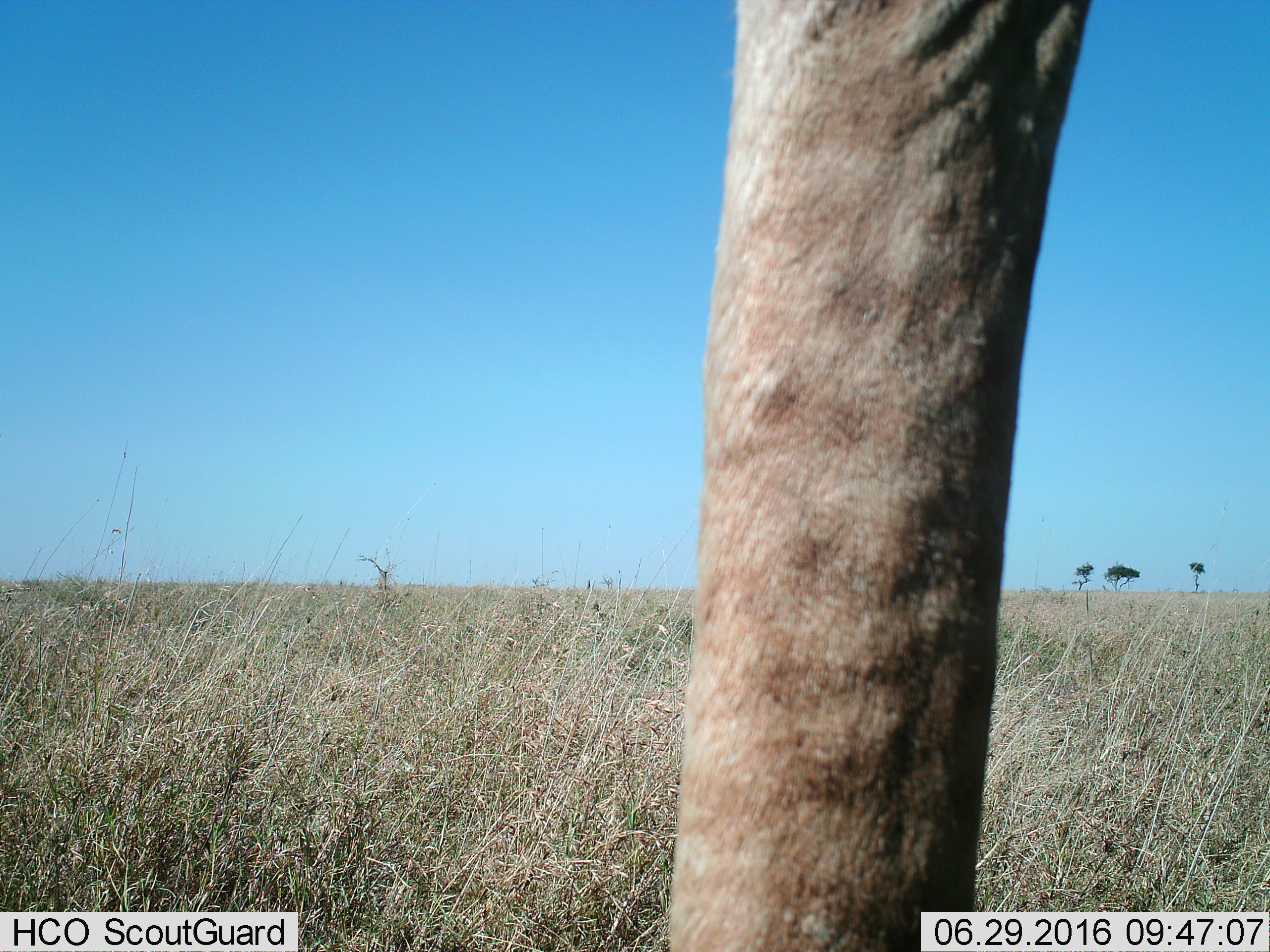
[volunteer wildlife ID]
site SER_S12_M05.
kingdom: Animalia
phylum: Chordata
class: Mammalia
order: Artiodactyla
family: Giraffidae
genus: Giraffa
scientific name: Giraffa camelopardalis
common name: giraffe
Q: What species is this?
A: Giraffe (Giraffa camelopardalis).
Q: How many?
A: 1.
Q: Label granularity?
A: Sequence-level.